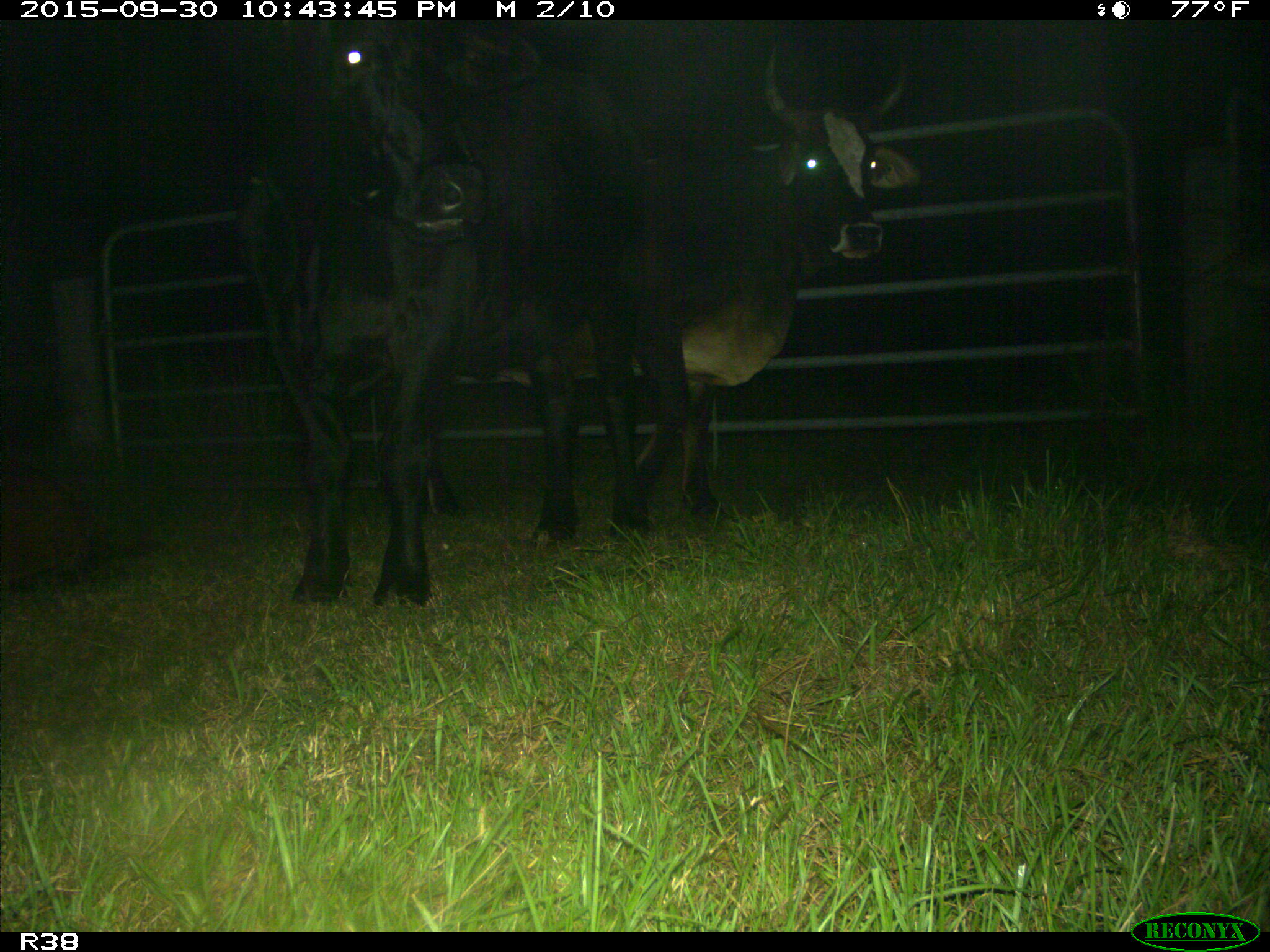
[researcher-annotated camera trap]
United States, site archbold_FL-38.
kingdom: Animalia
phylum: Chordata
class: Mammalia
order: Artiodactyla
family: Bovidae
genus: Bos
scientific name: Bos taurus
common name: domestic cow